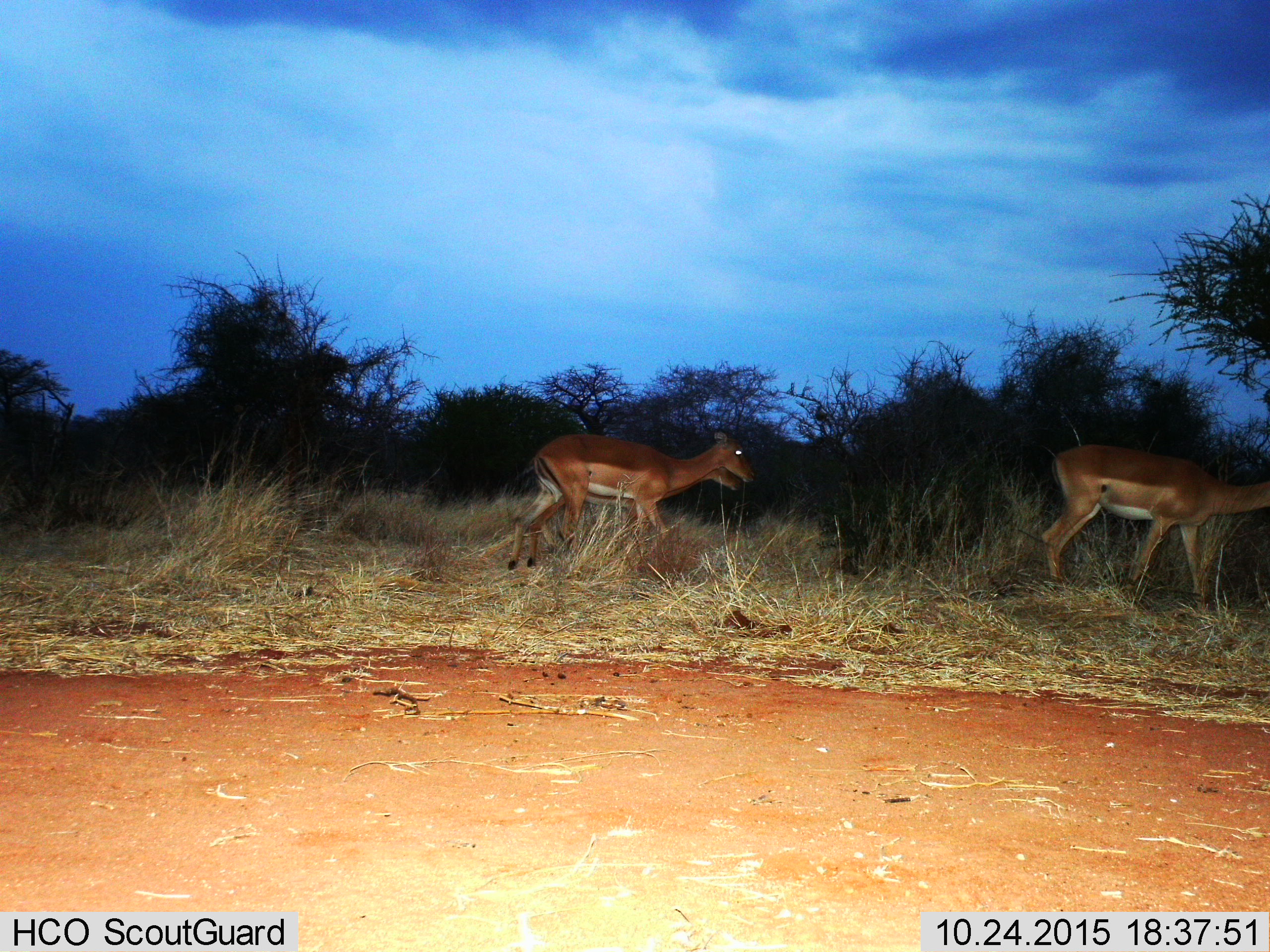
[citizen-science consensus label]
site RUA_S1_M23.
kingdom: Animalia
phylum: Chordata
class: Mammalia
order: Artiodactyla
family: Bovidae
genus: Aepyceros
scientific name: Aepyceros melampus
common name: impala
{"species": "impala (Aepyceros melampus)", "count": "3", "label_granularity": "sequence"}